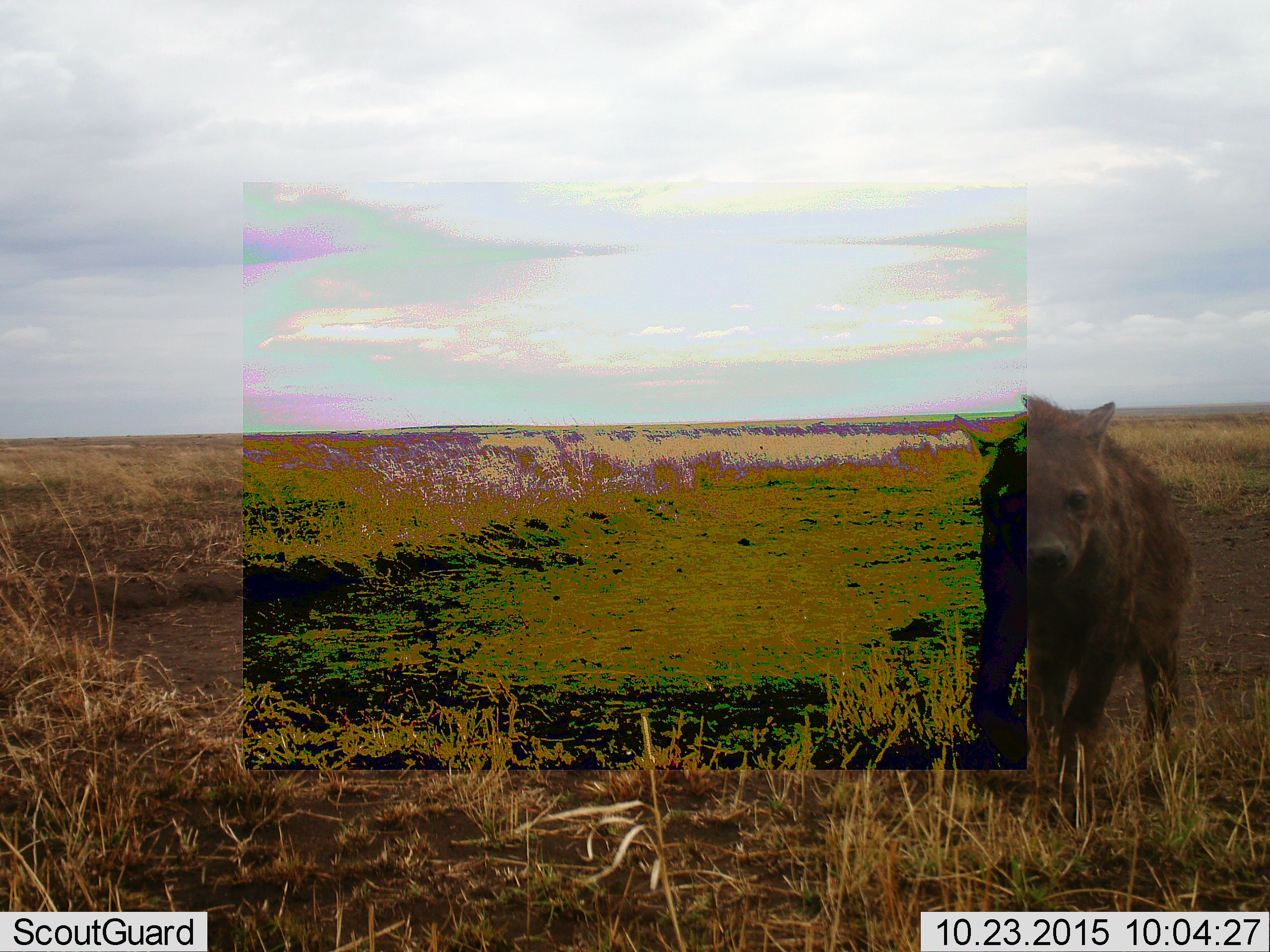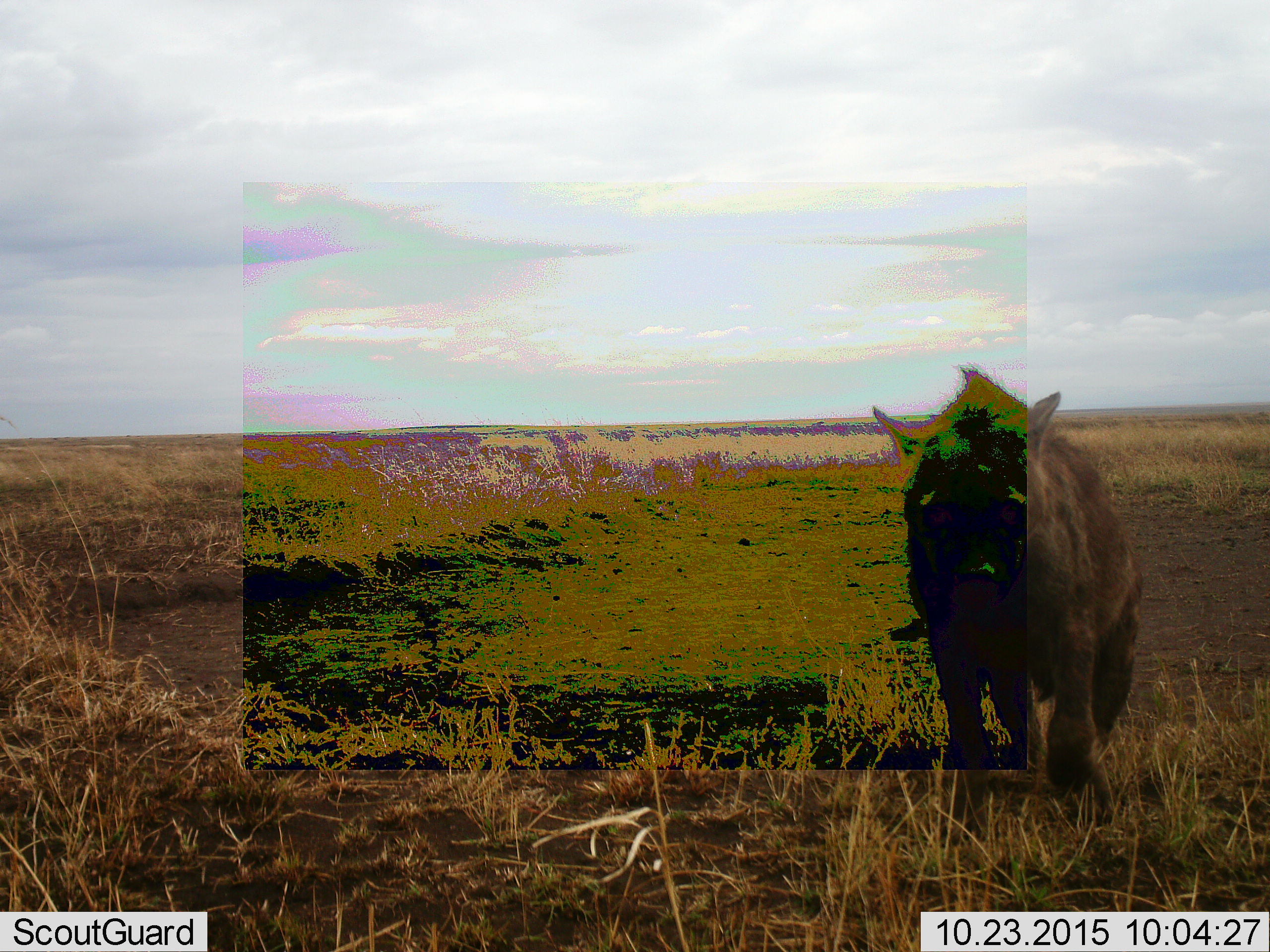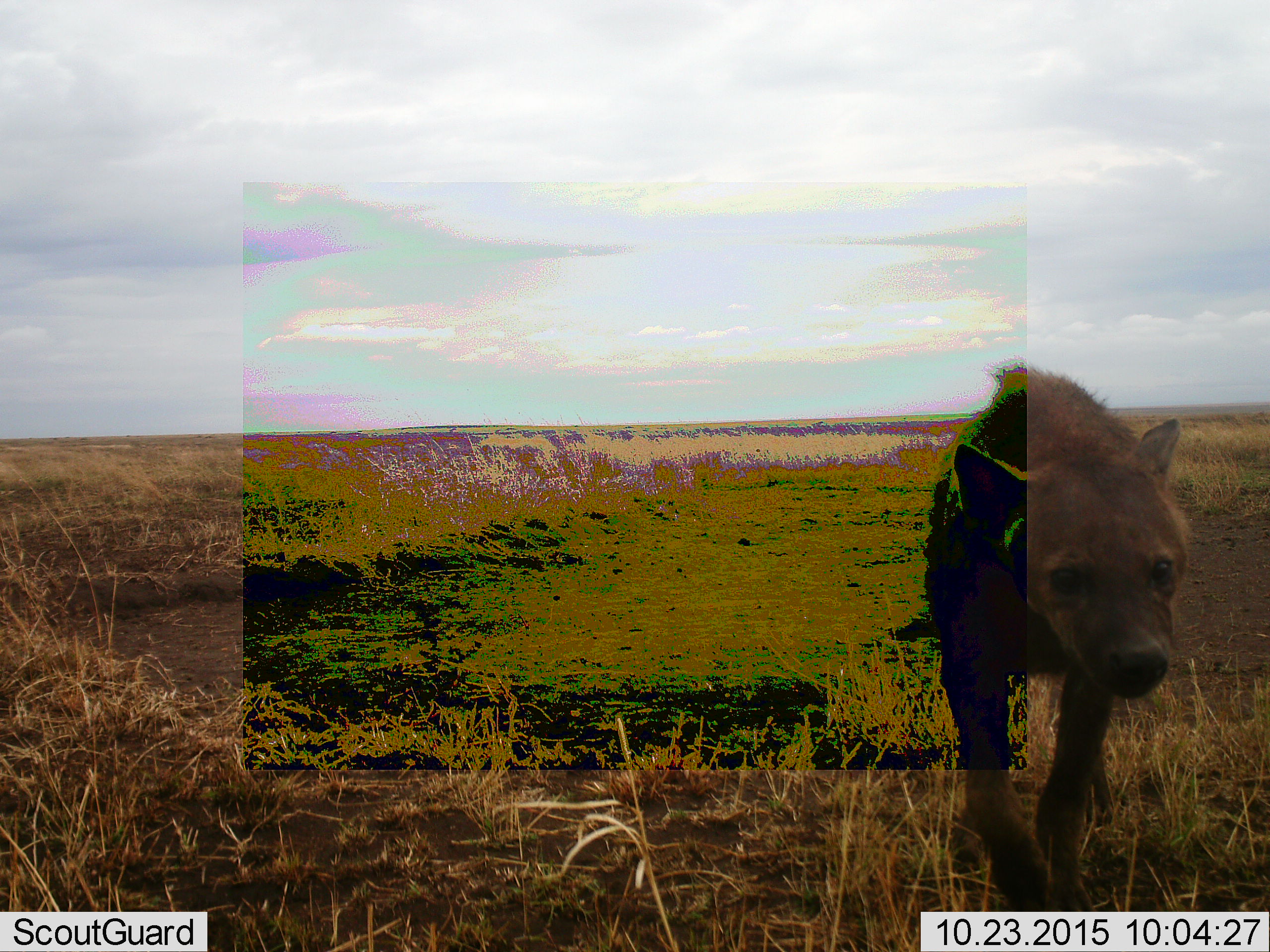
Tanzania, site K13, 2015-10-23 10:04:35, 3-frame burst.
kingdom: Animalia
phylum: Chordata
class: Mammalia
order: Carnivora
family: Hyaenidae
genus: Crocuta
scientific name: Crocuta crocuta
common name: spotted hyena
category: hyenaspotted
Hyenaspotted (spotted hyena) (Crocuta crocuta), count 1. Behavior (volunteer vote fractions): standing 14%, resting 0%, moving 100%, interacting 0%. Young present (vote fraction): 14%. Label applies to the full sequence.